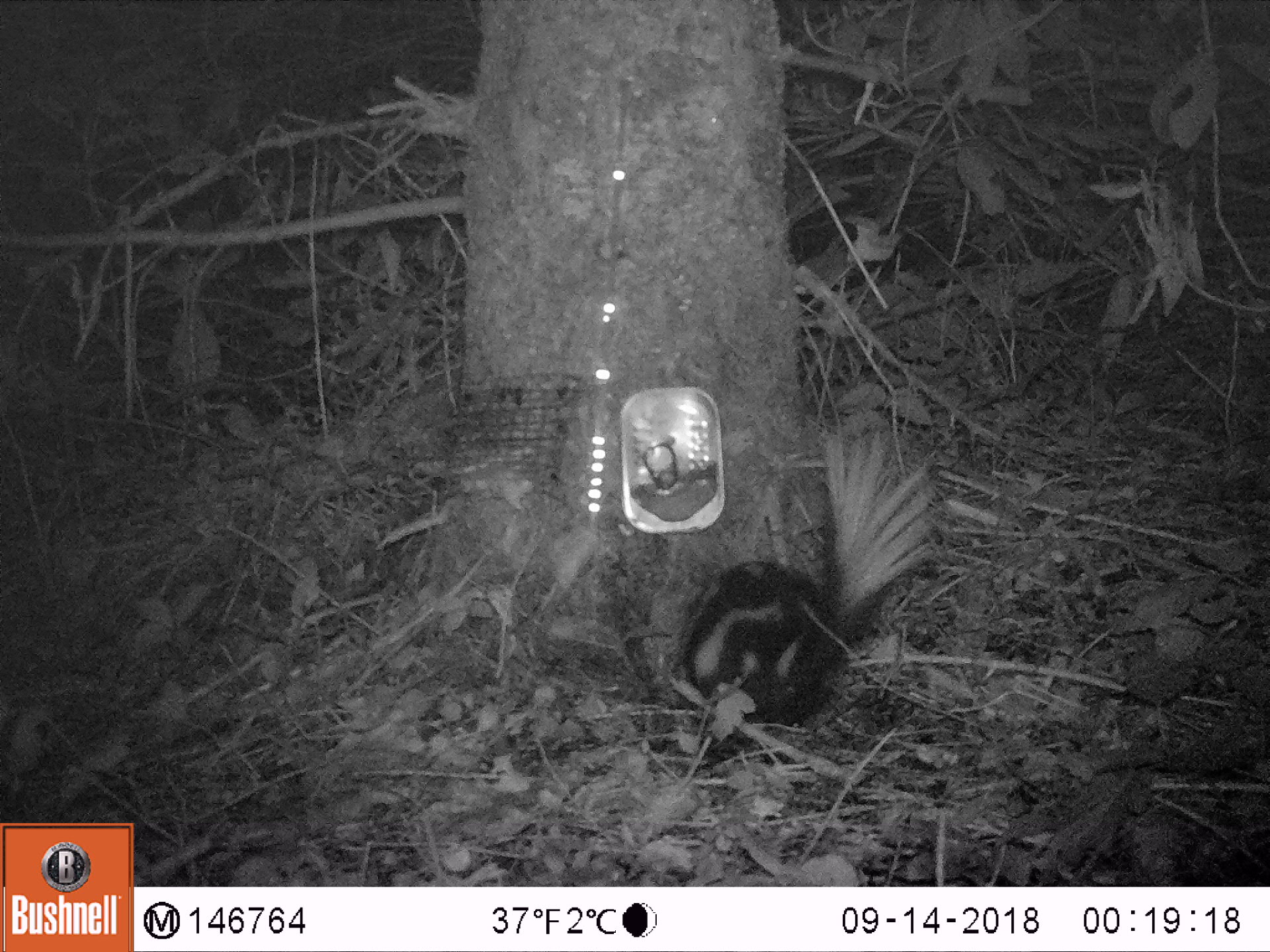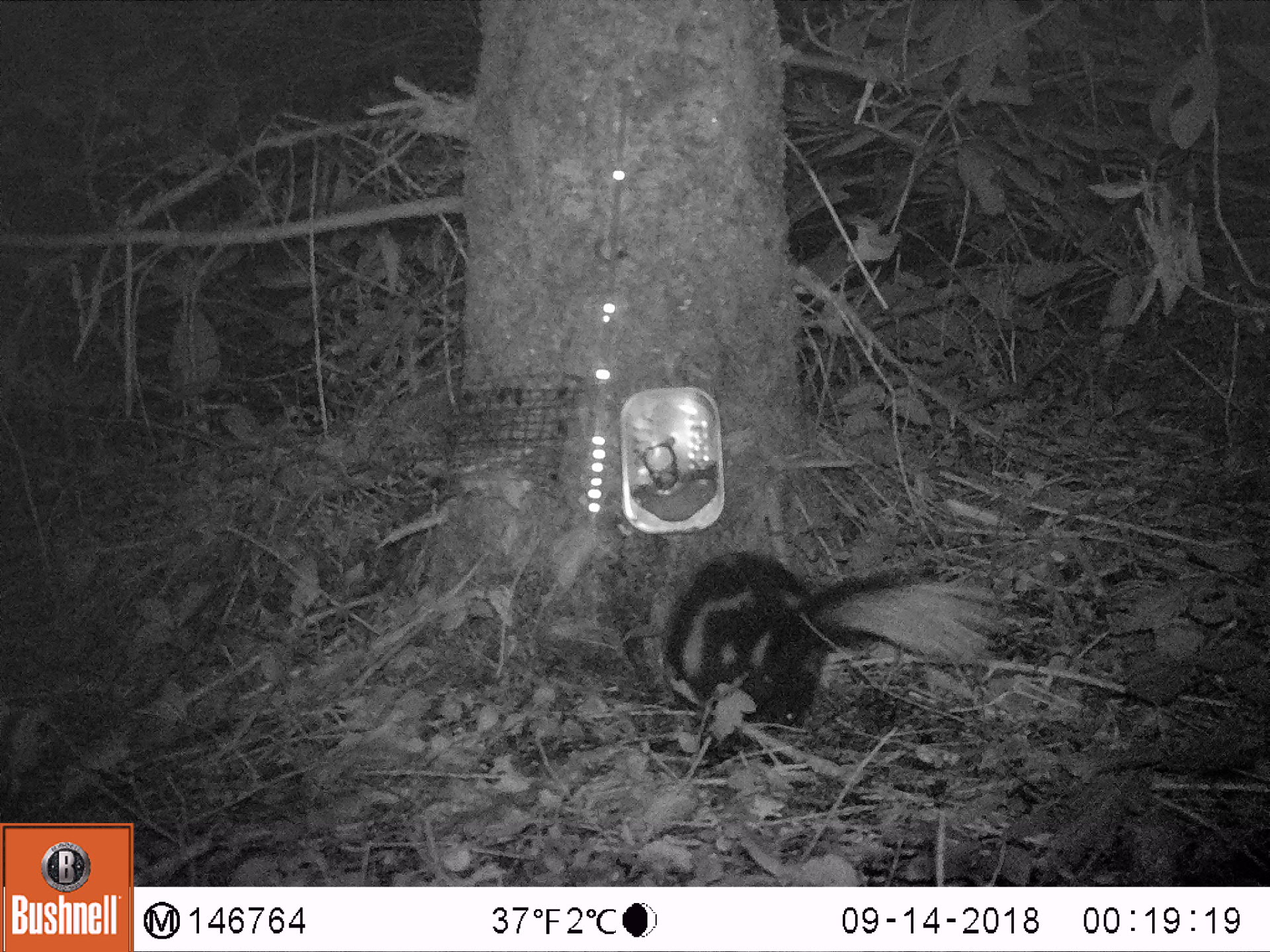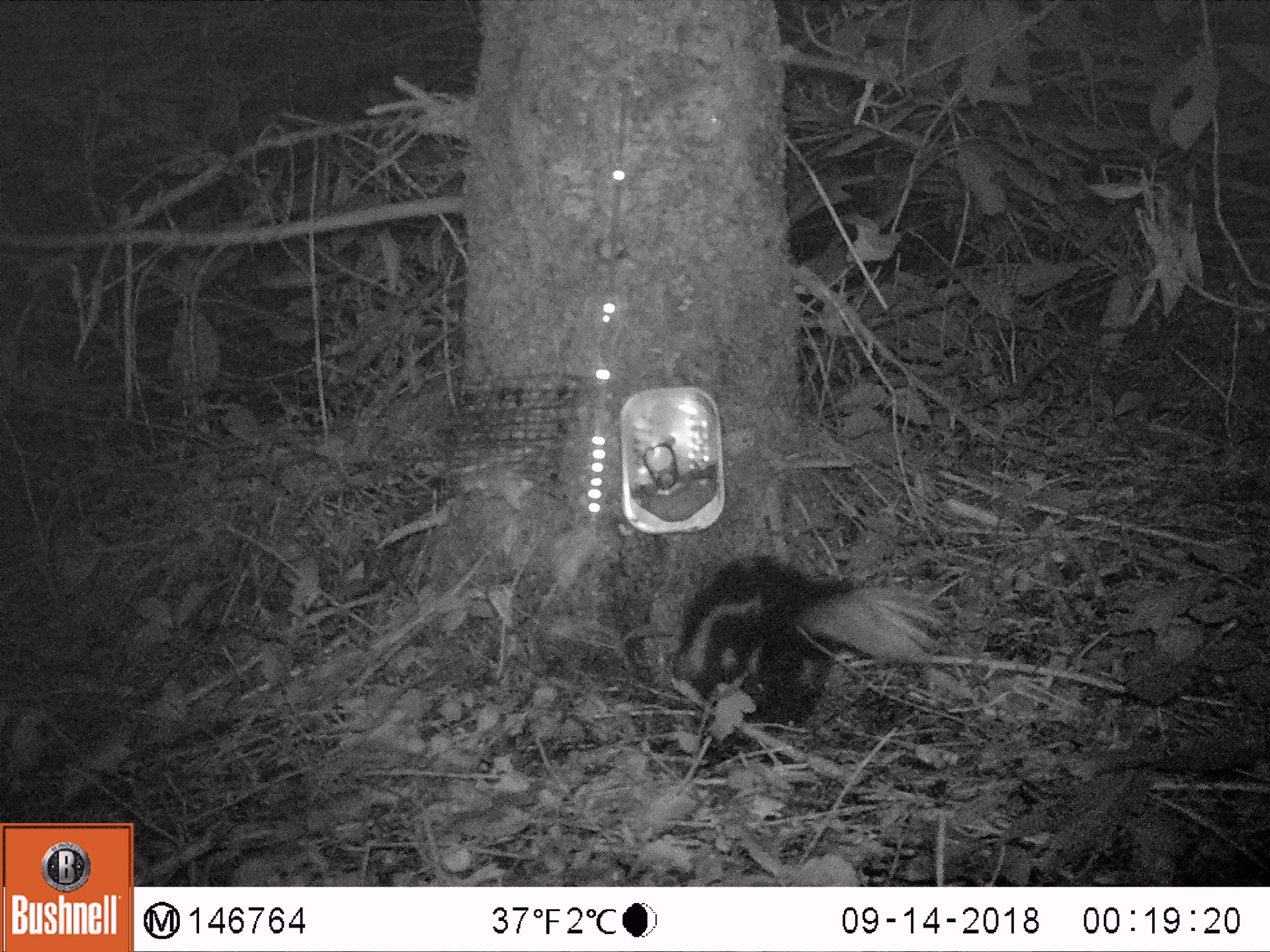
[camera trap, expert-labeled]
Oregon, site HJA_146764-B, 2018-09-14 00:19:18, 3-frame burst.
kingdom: Animalia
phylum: Chordata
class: Mammalia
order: Carnivora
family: Mephitidae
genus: Spilogale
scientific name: Spilogale gracilis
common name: western spotted skunk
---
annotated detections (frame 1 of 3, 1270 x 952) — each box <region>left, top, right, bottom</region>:
western spotted skunk: <region>641, 425, 942, 748</region>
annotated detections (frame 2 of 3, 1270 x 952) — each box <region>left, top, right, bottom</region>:
western spotted skunk: <region>641, 527, 1037, 775</region>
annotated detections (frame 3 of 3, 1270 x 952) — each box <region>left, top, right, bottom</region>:
western spotted skunk: <region>640, 535, 950, 770</region>